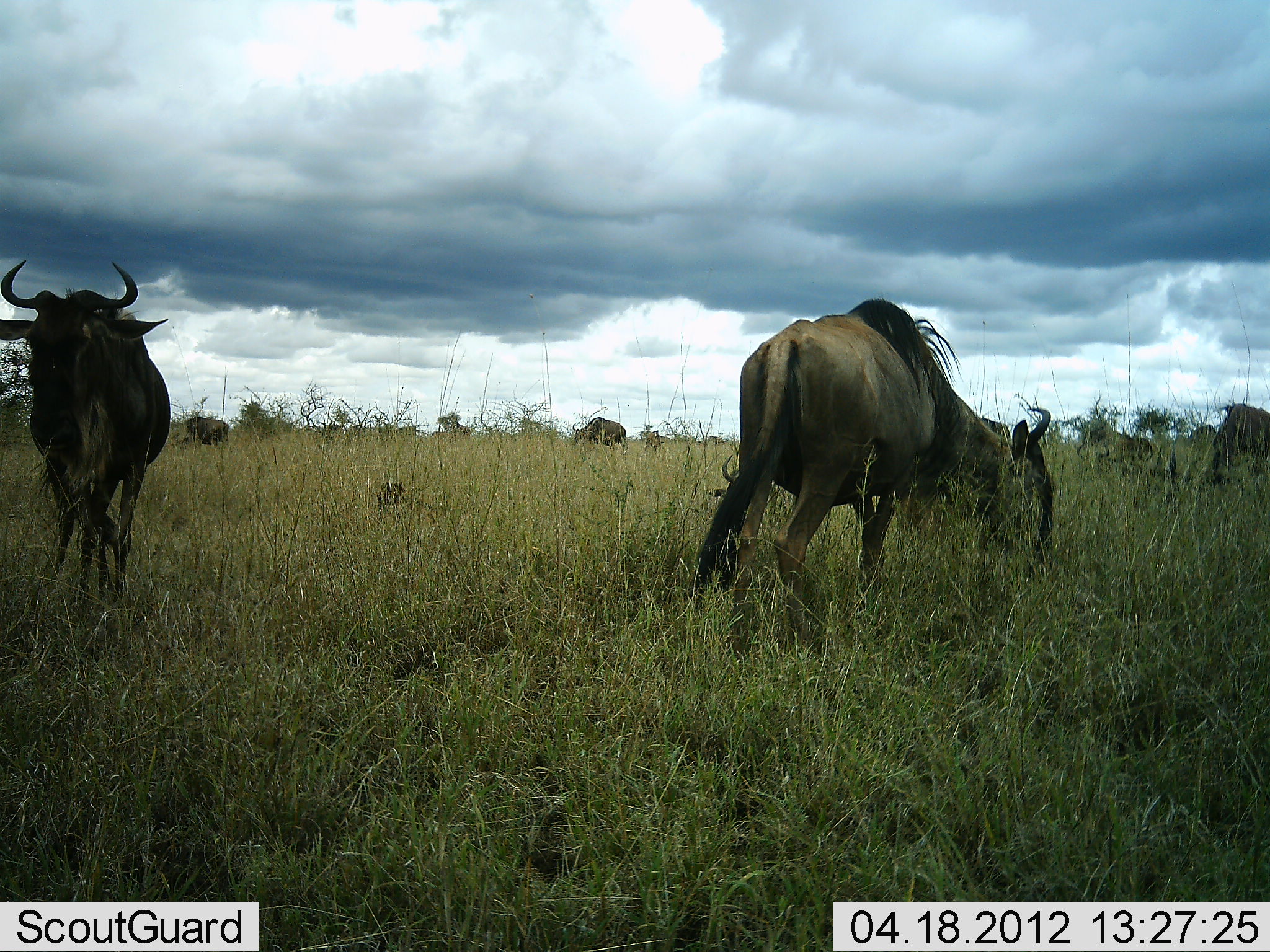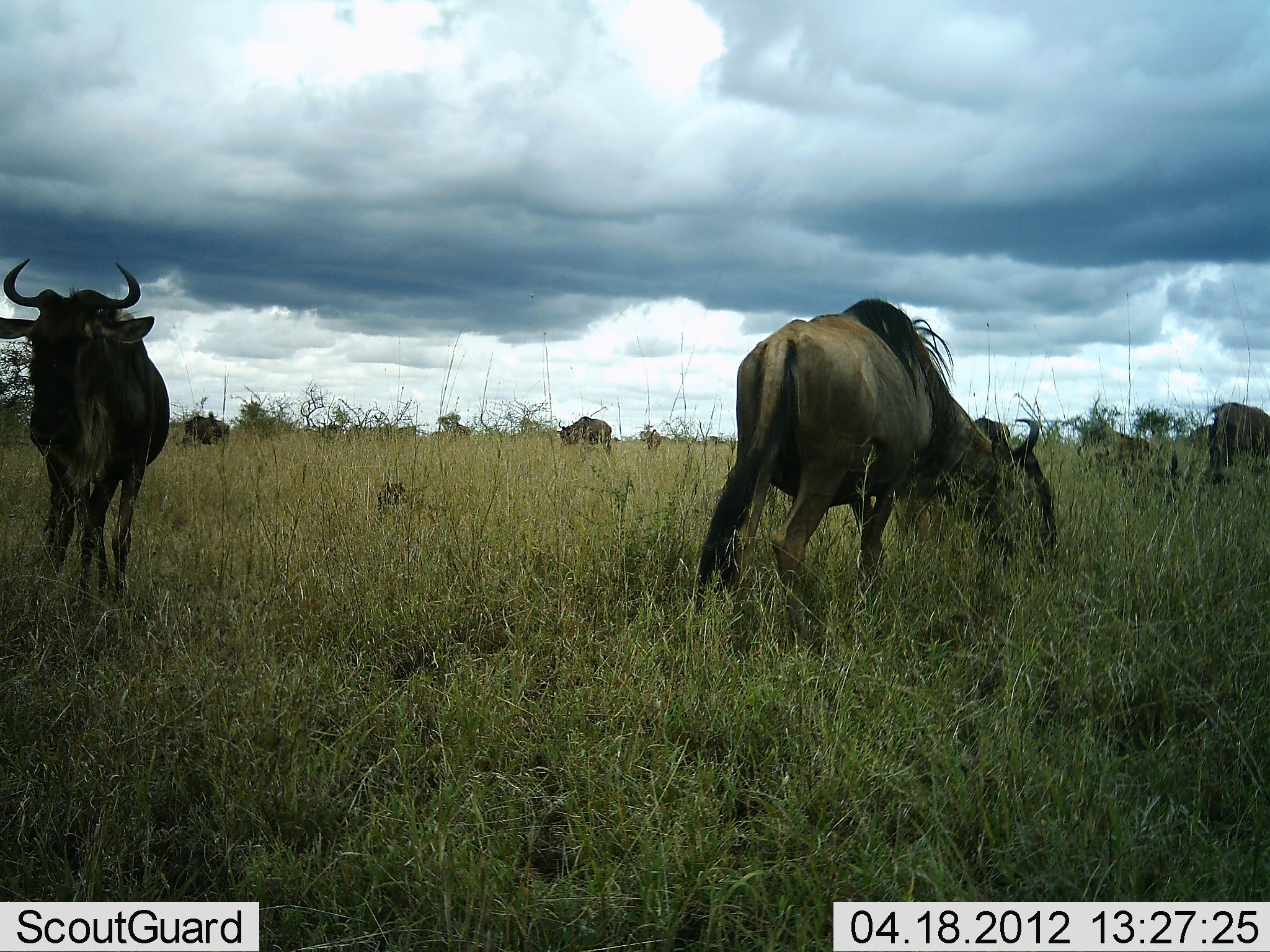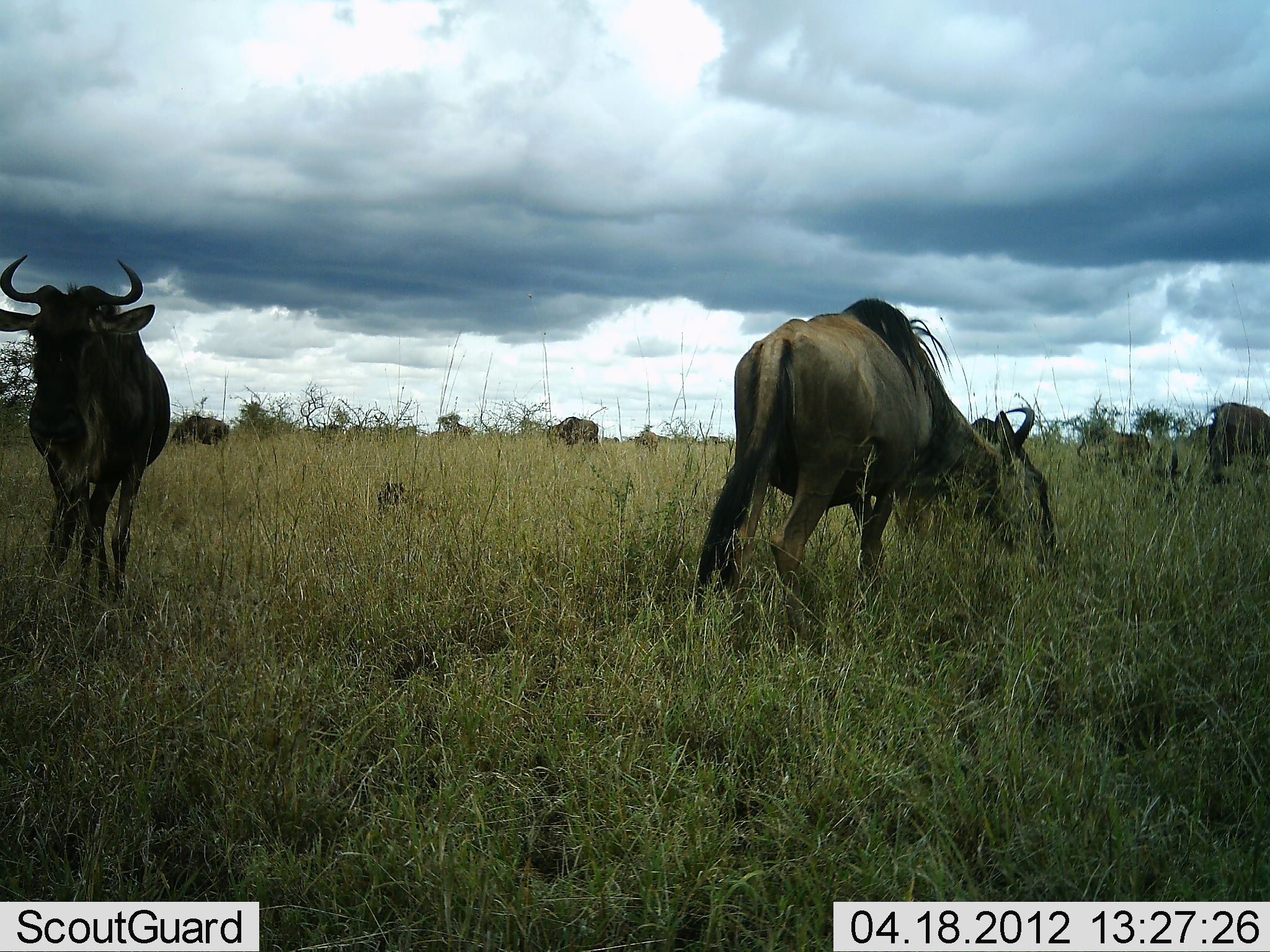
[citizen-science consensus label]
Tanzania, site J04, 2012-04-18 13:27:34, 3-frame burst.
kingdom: Animalia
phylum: Chordata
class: Mammalia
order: Artiodactyla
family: Bovidae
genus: Connochaetes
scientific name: Connochaetes taurinus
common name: blue wildebeest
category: wildebeest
Wildebeest (blue wildebeest) (Connochaetes taurinus), count 5. Behavior (volunteer vote fractions): standing 56%, resting 16%, moving 24%, interacting 0%. Young present (vote fraction): 0%. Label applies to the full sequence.